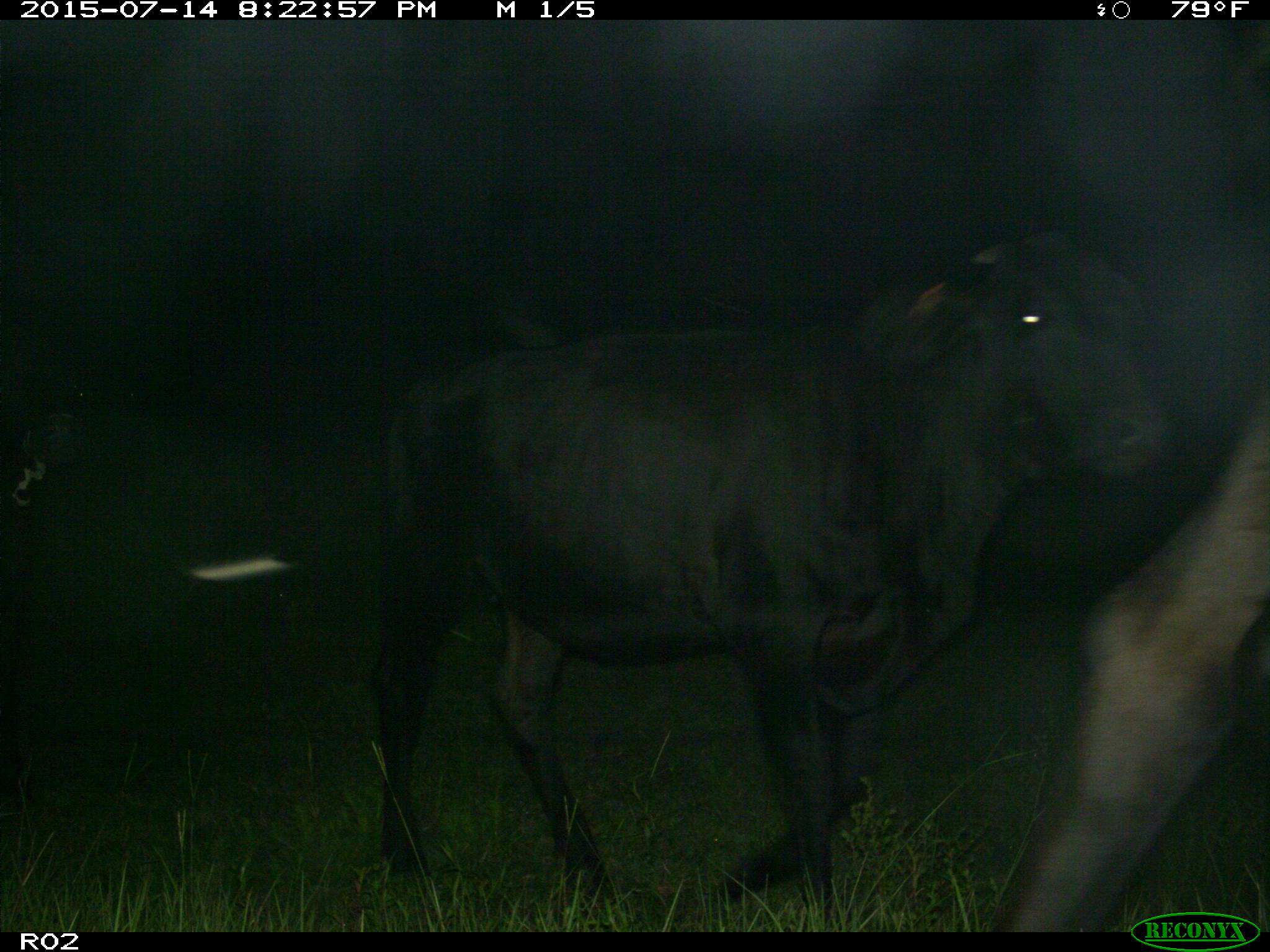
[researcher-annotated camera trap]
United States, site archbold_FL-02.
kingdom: Animalia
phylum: Chordata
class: Mammalia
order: Artiodactyla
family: Bovidae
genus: Bos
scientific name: Bos taurus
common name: domestic cow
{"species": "Bos taurus (domestic cow)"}